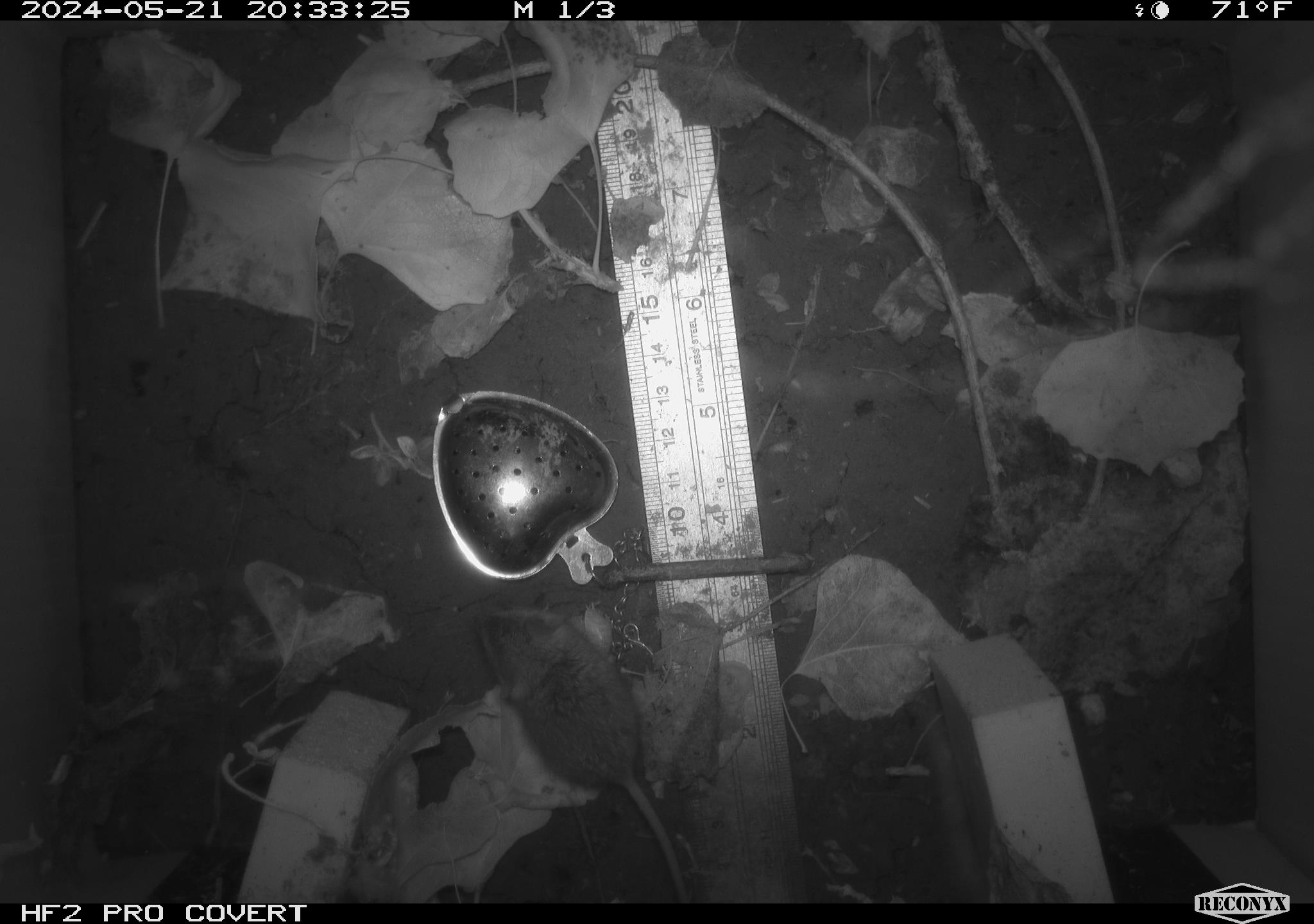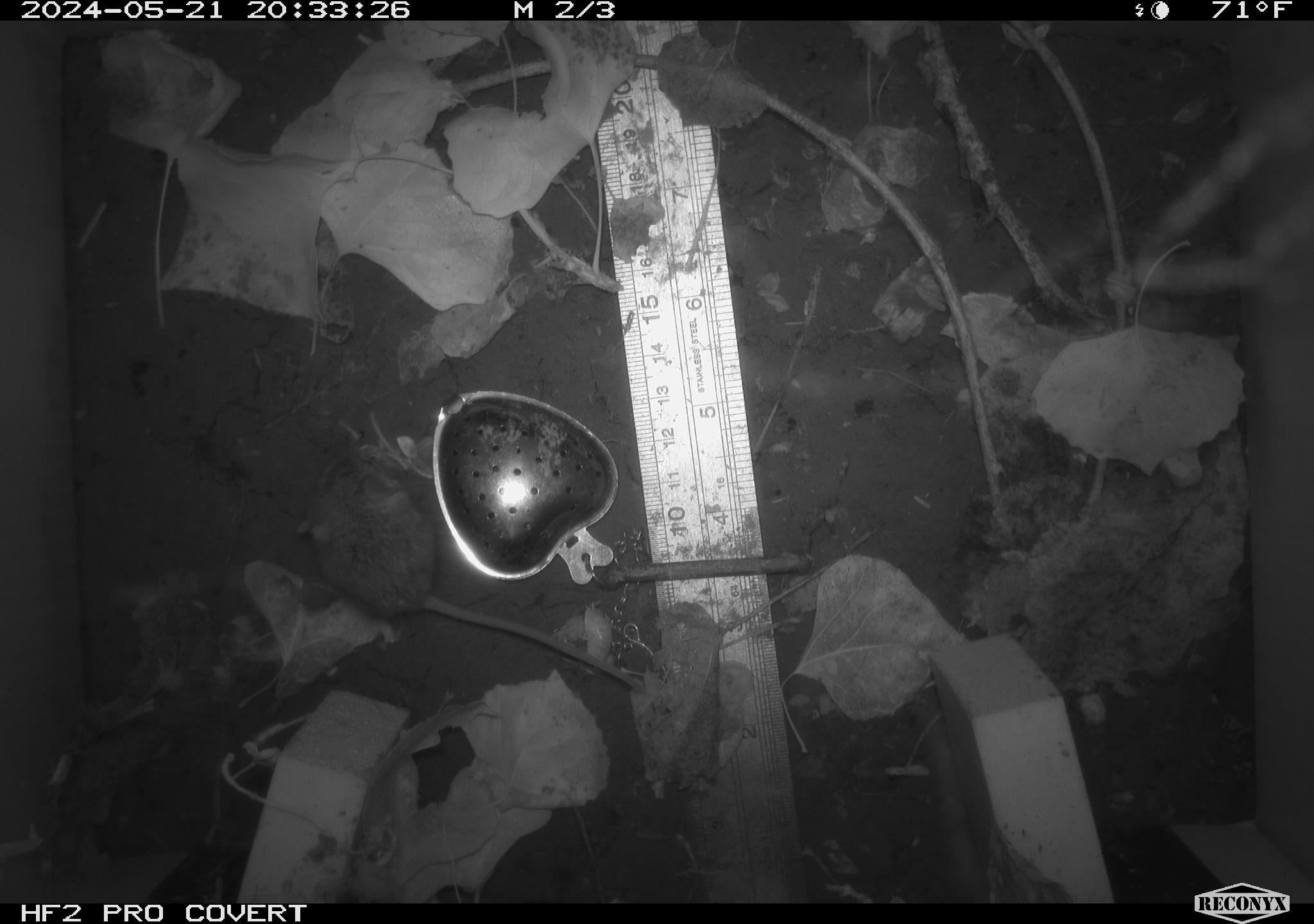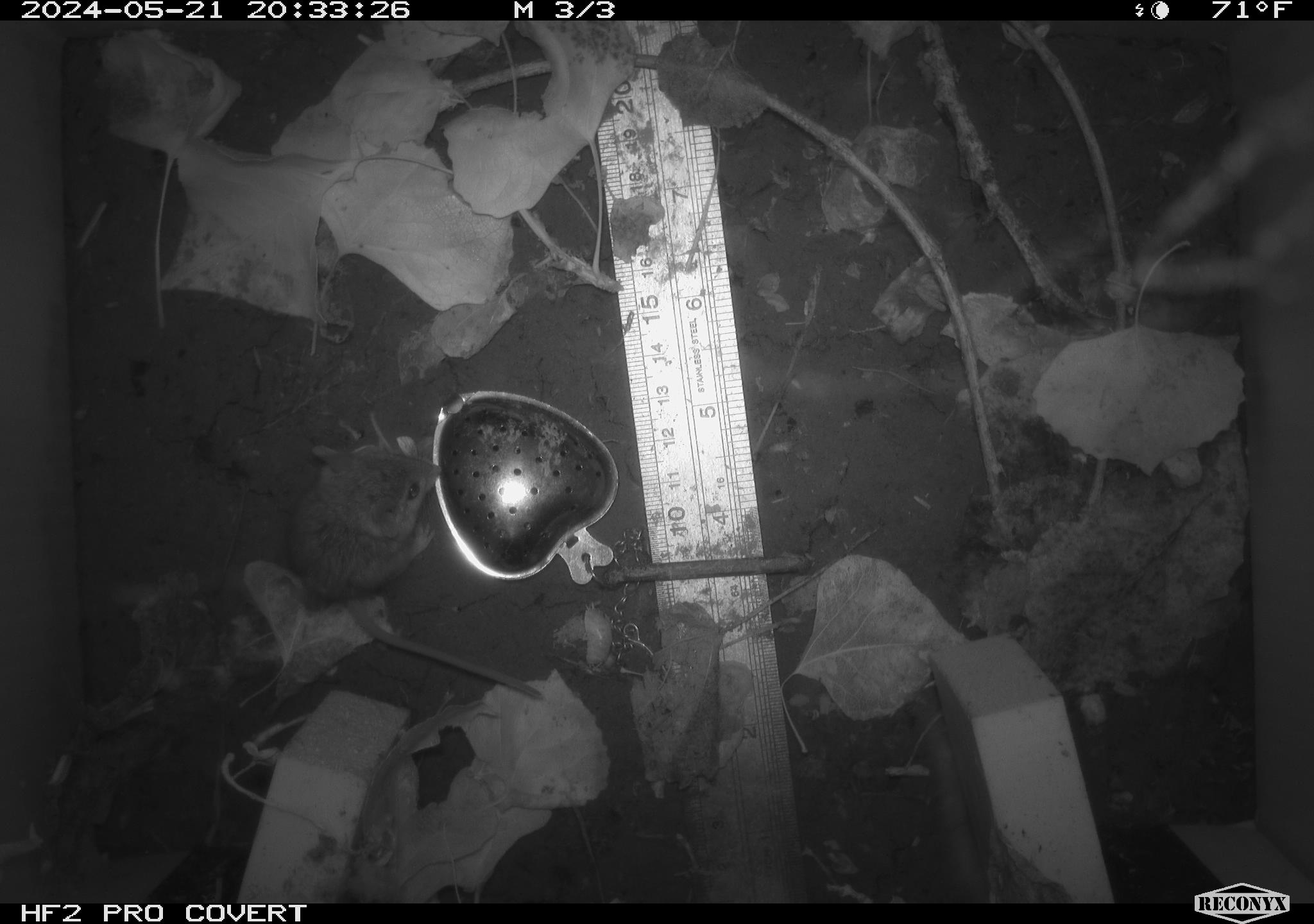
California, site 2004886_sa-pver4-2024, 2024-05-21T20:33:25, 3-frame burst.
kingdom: Animalia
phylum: Chordata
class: Mammalia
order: Rodentia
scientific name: Rodentia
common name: mouse species